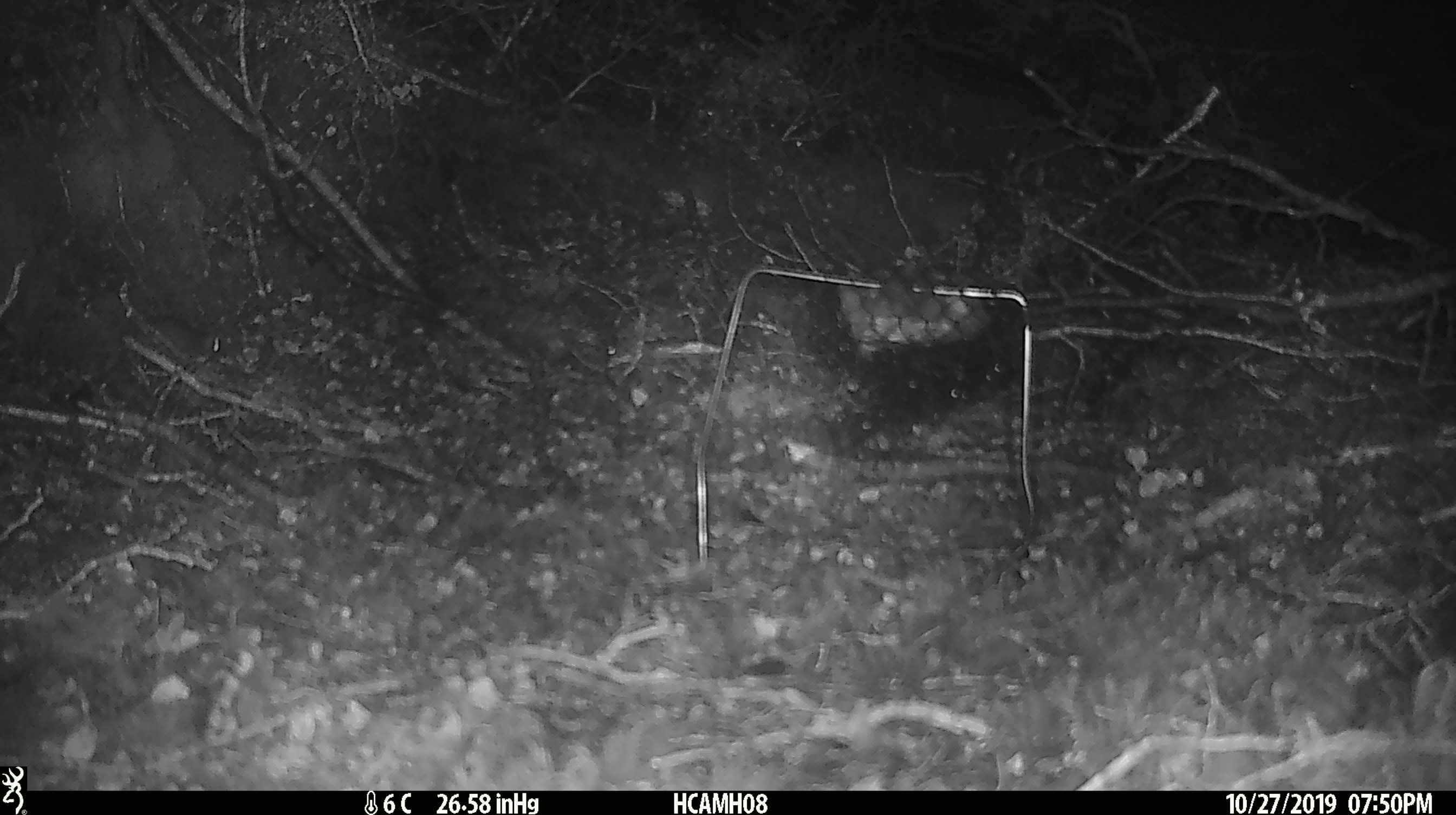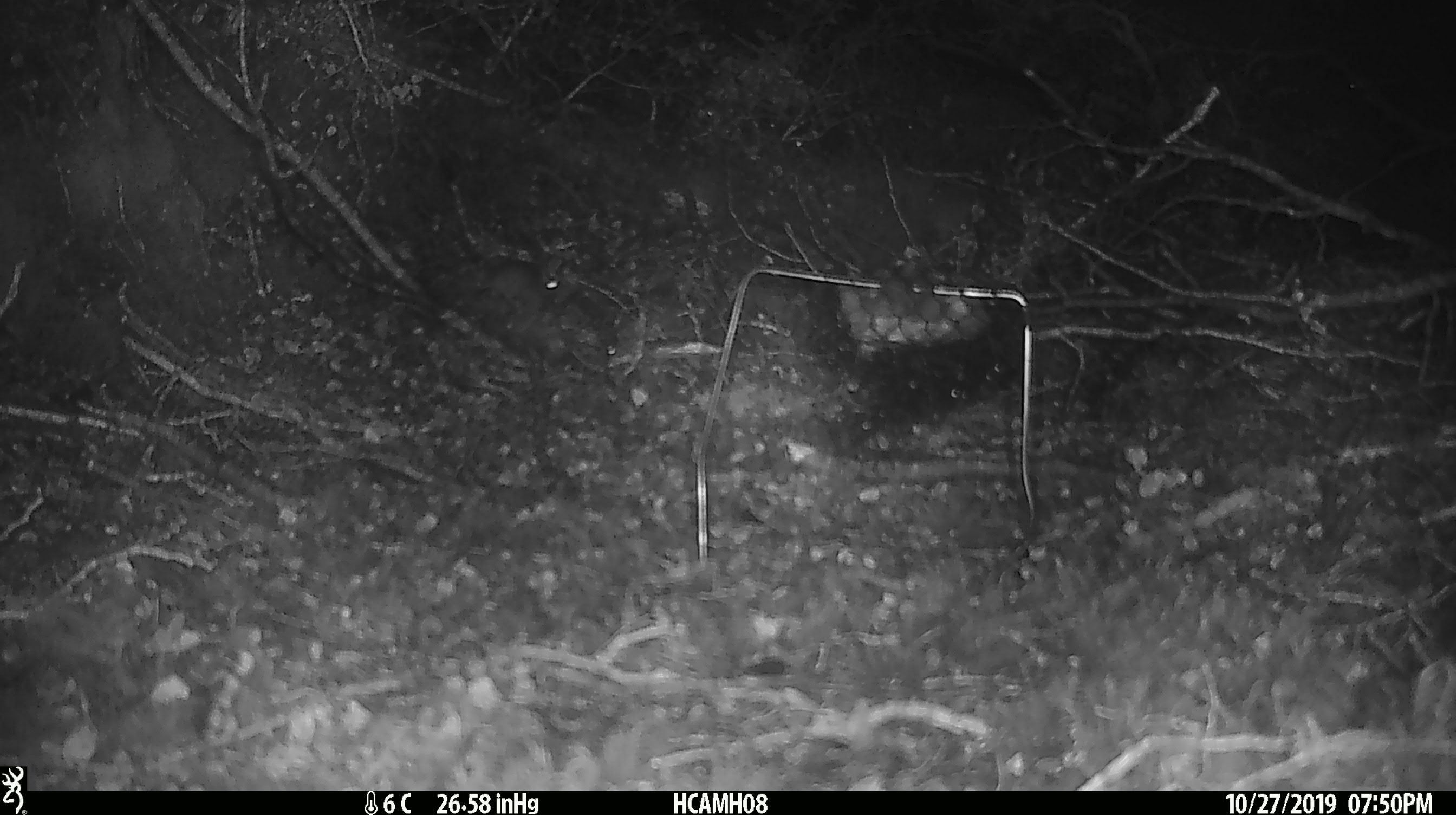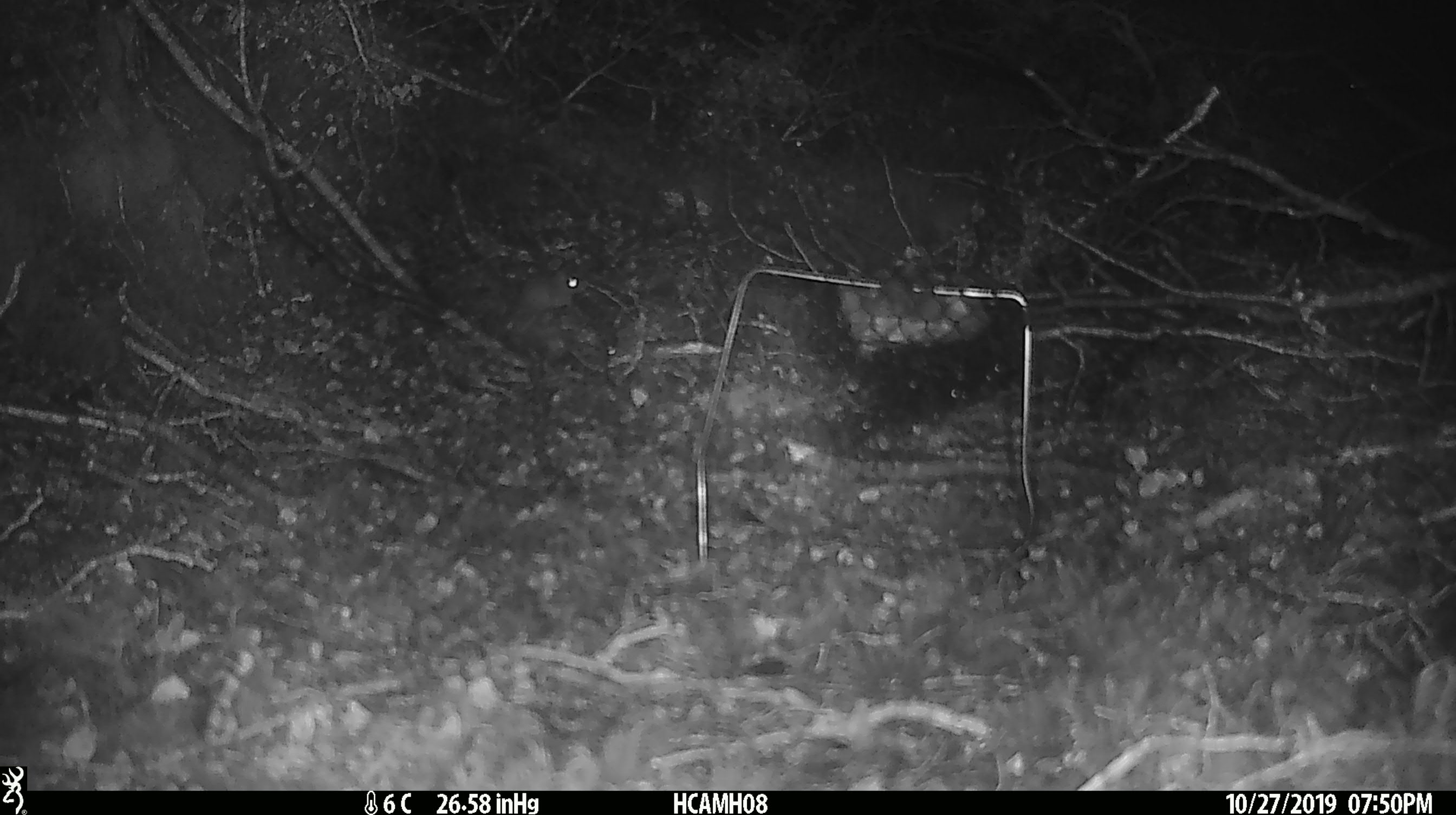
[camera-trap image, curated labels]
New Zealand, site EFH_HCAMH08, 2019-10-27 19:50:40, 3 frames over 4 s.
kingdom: Animalia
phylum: Chordata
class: Mammalia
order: Rodentia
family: Muridae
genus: Mus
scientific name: Mus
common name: mouse